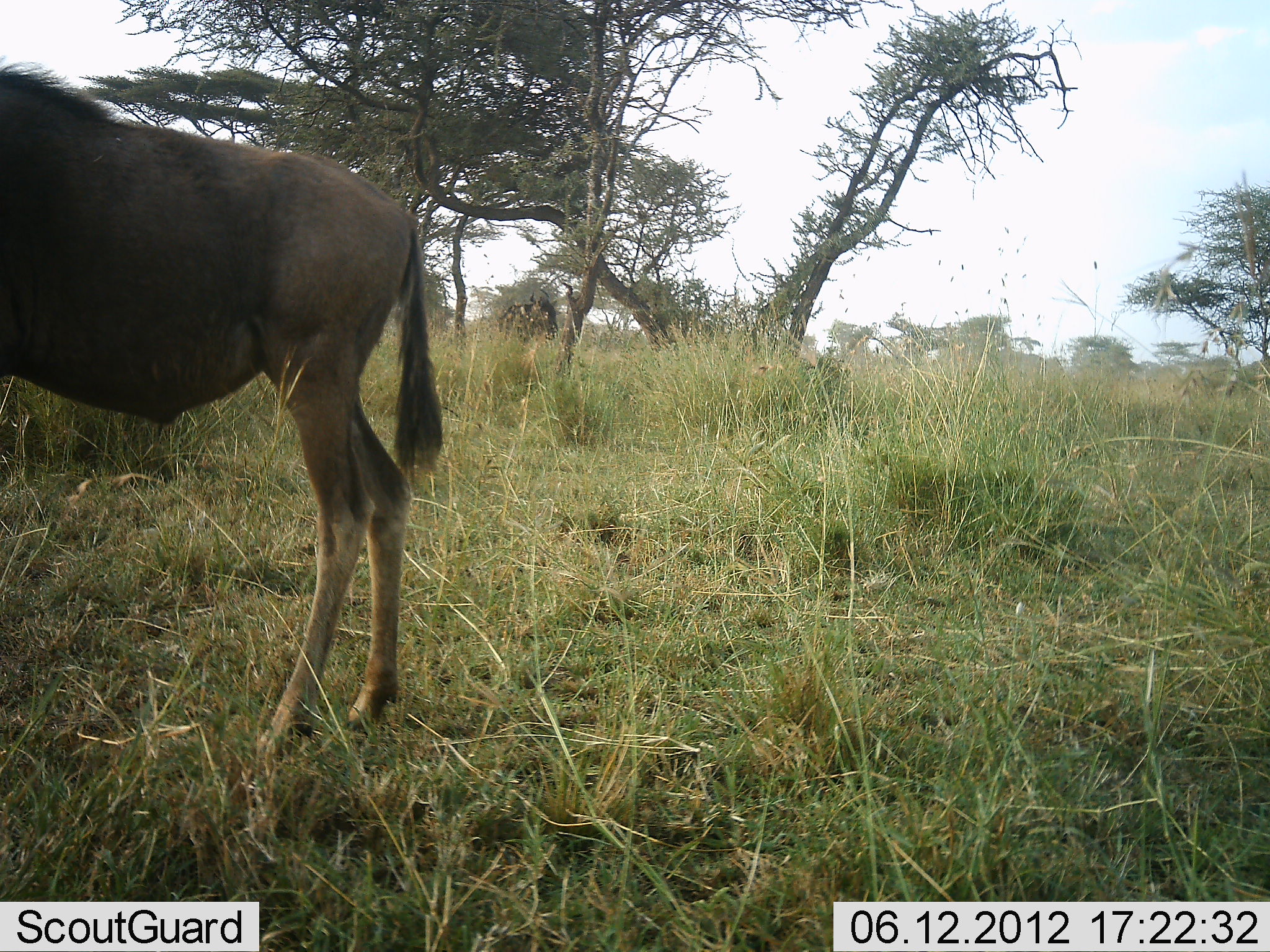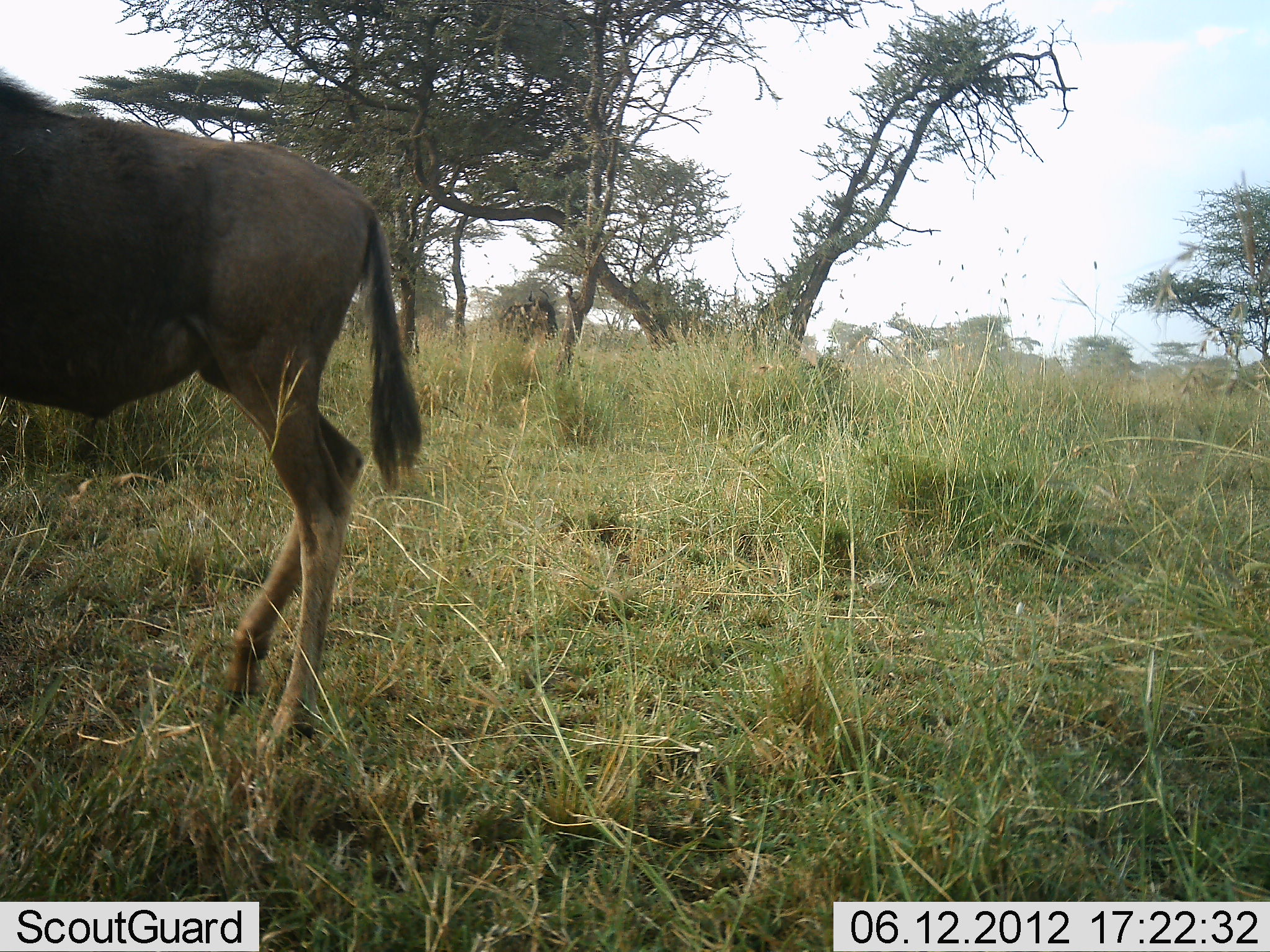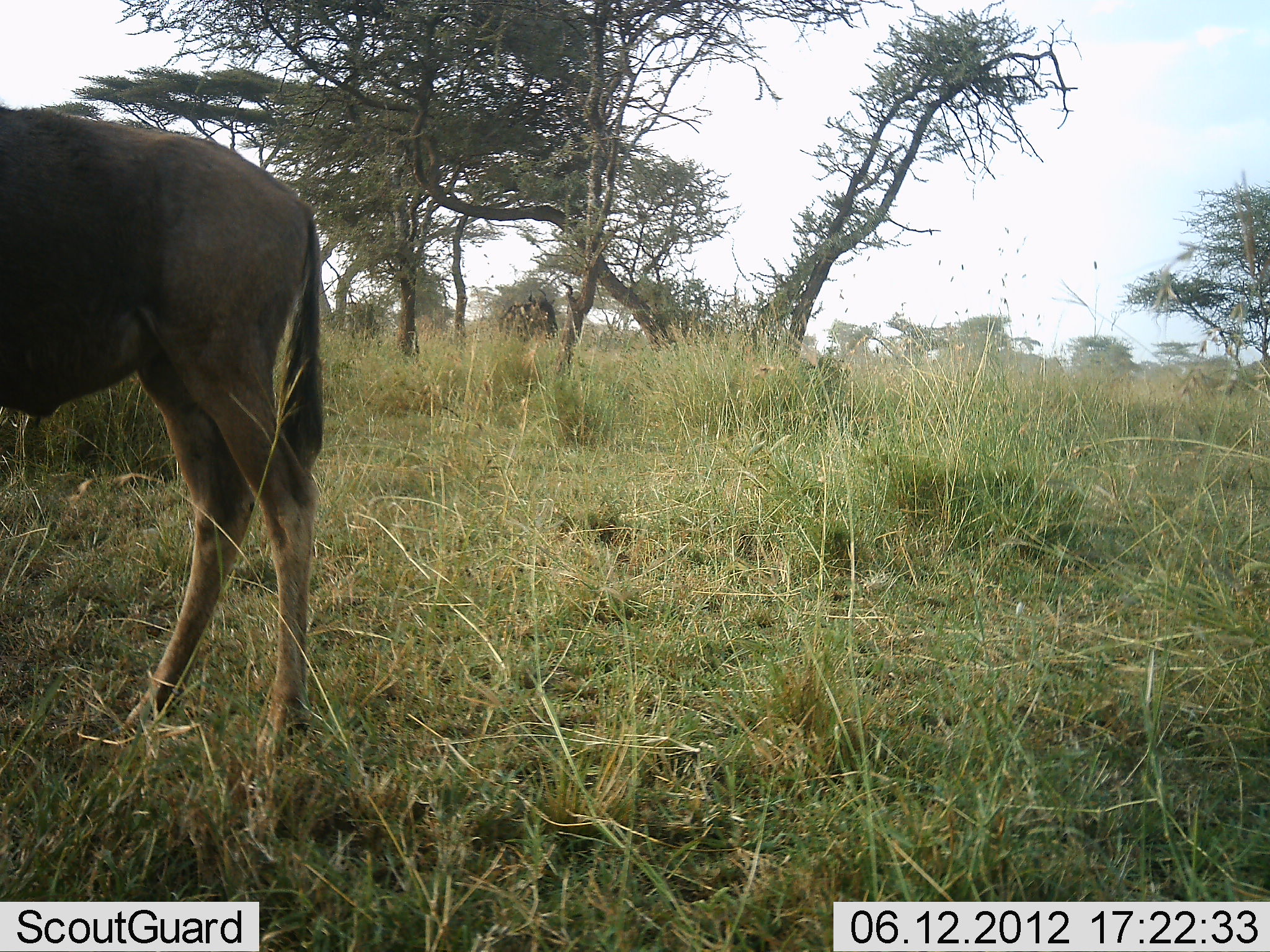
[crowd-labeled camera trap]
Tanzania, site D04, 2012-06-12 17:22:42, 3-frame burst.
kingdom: Animalia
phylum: Chordata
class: Mammalia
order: Artiodactyla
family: Bovidae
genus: Connochaetes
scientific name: Connochaetes taurinus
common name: blue wildebeest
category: wildebeest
Wildebeest (blue wildebeest) (Connochaetes taurinus), count 1. Behavior (volunteer vote fractions): standing 30%, resting 0%, moving 70%, interacting 0%. Young present (vote fraction): 0%. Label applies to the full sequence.